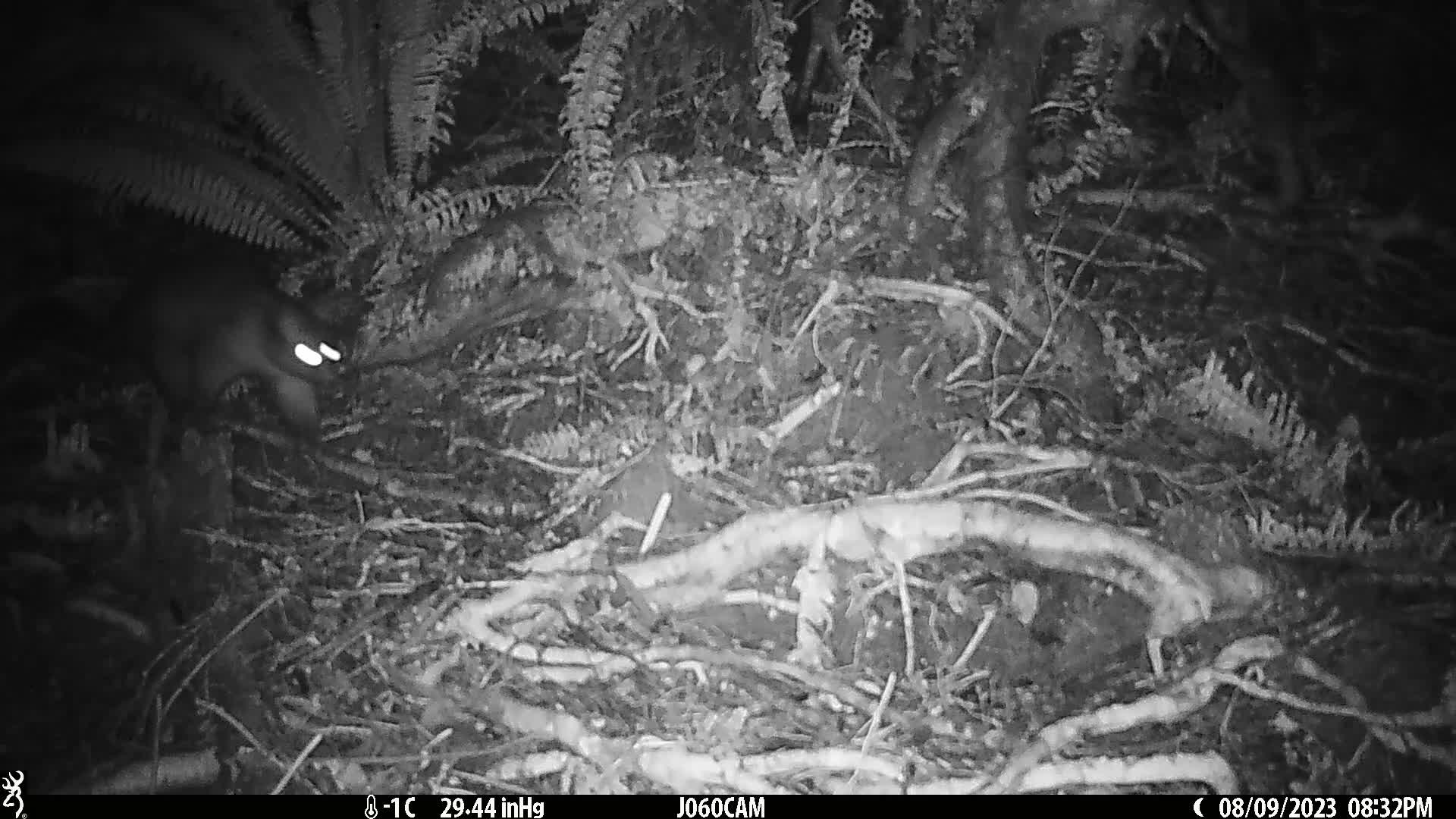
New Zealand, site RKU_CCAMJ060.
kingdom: Animalia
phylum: Chordata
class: Mammalia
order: Diprotodontia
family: Phalangeridae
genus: Trichosurus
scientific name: Trichosurus vulpecula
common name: common brushtail possum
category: possum